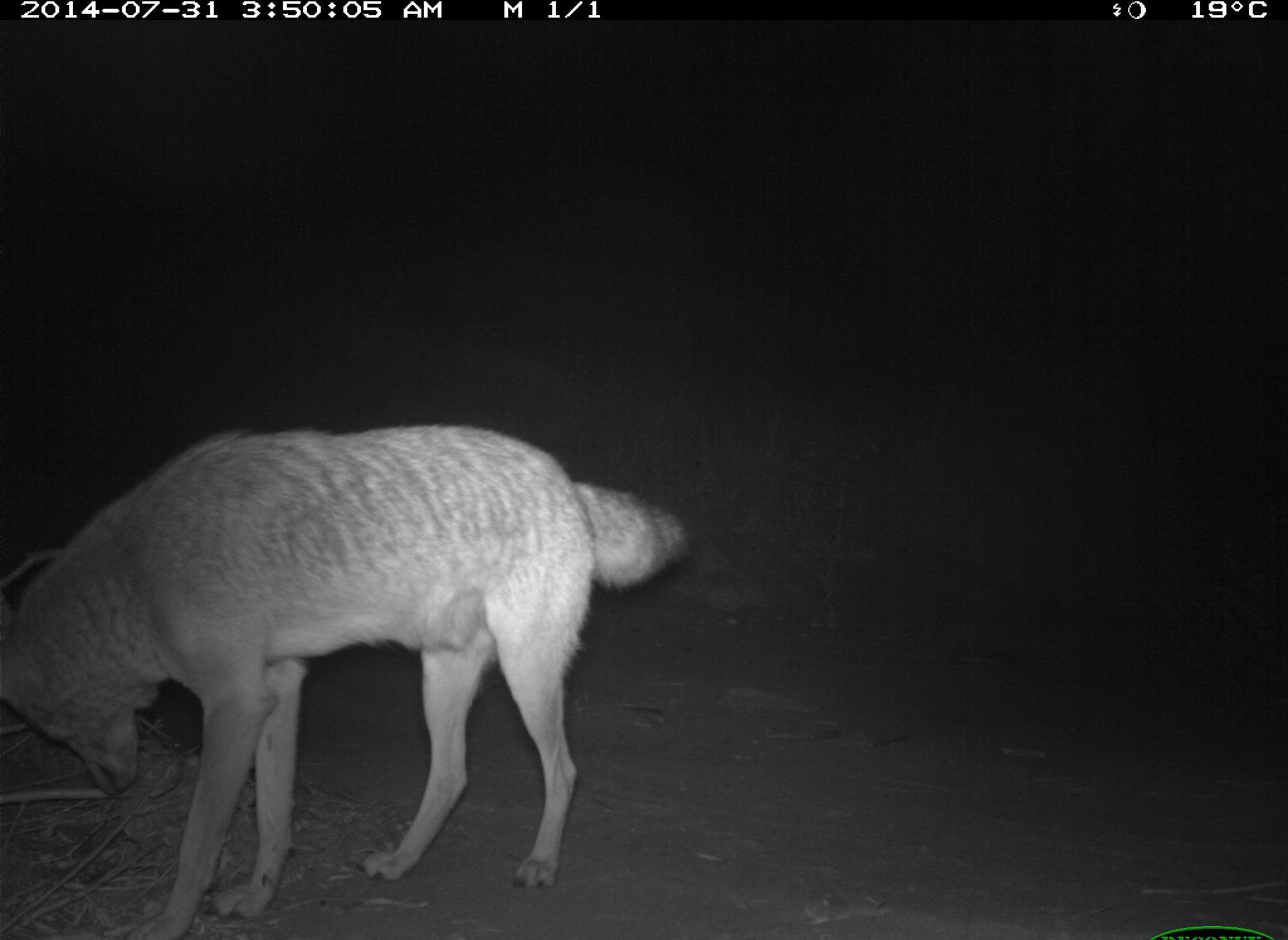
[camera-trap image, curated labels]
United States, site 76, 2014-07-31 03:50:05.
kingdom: Animalia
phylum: Chordata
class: Mammalia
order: Carnivora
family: Canidae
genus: Canis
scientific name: Canis latrans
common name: coyote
Coyote (Canis latrans).